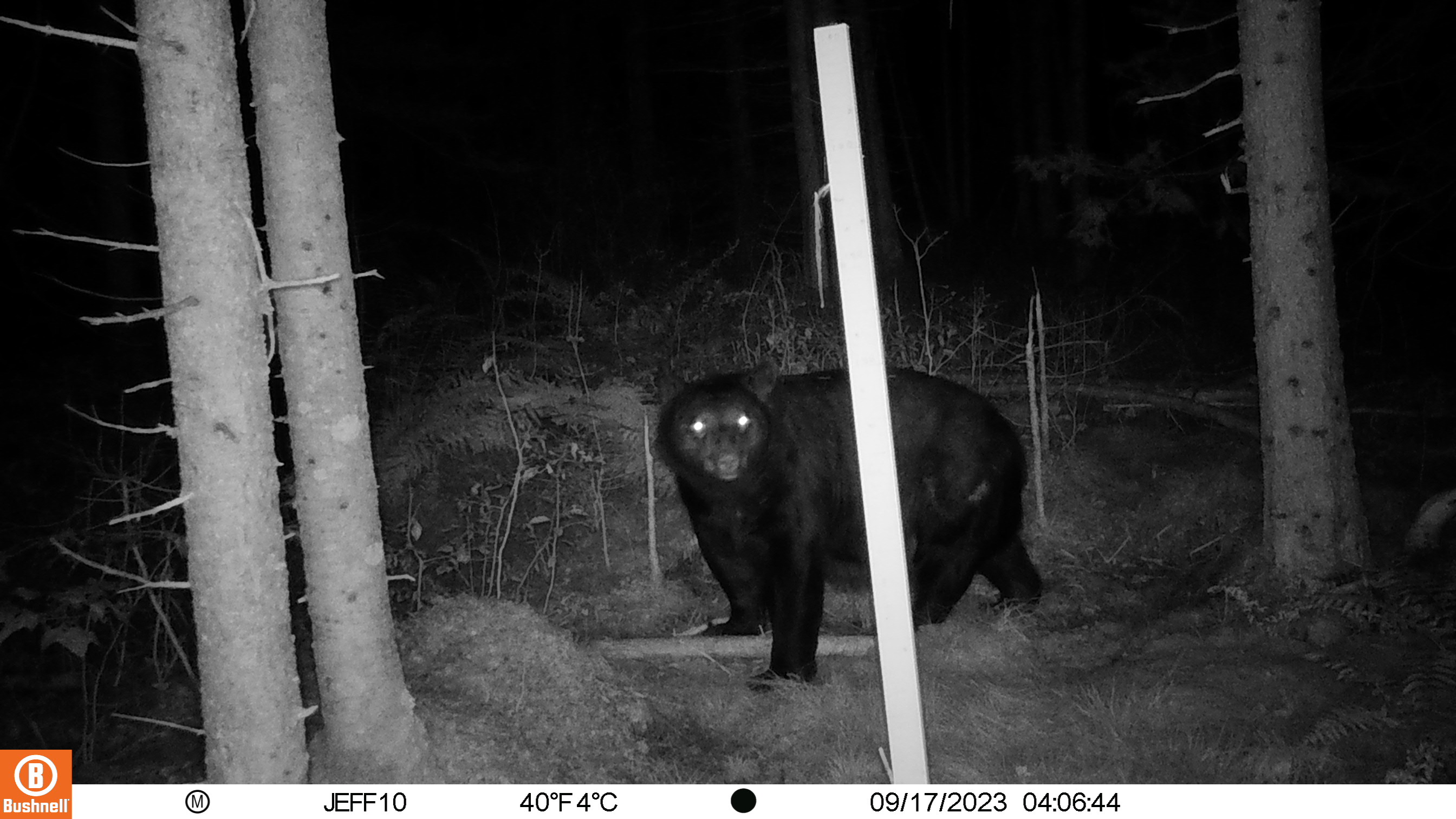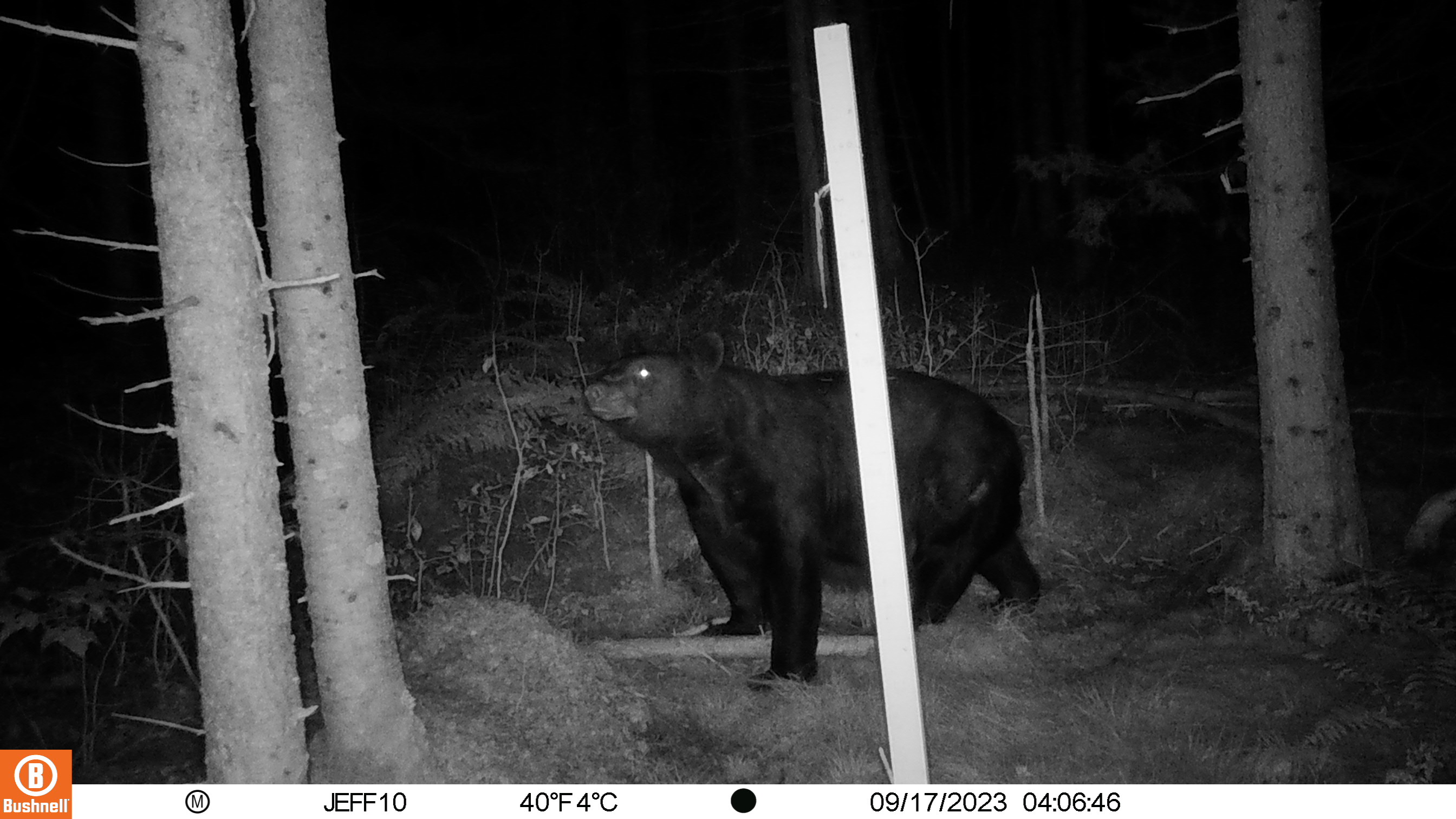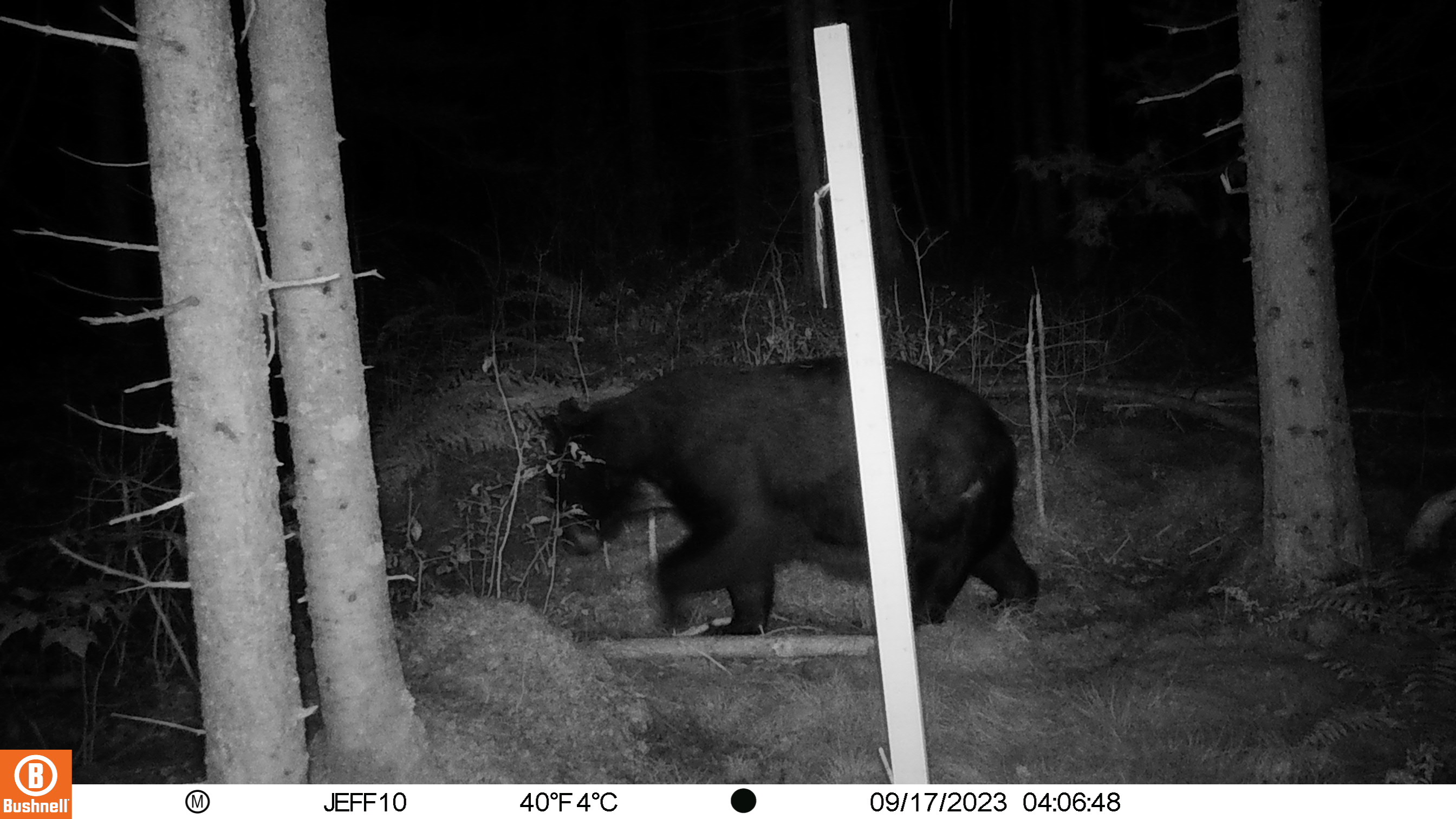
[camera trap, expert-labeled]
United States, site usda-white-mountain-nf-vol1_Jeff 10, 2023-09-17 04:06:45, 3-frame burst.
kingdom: Animalia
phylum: Chordata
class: Mammalia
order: Carnivora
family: Ursidae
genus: Ursus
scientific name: Ursus americanus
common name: black bear